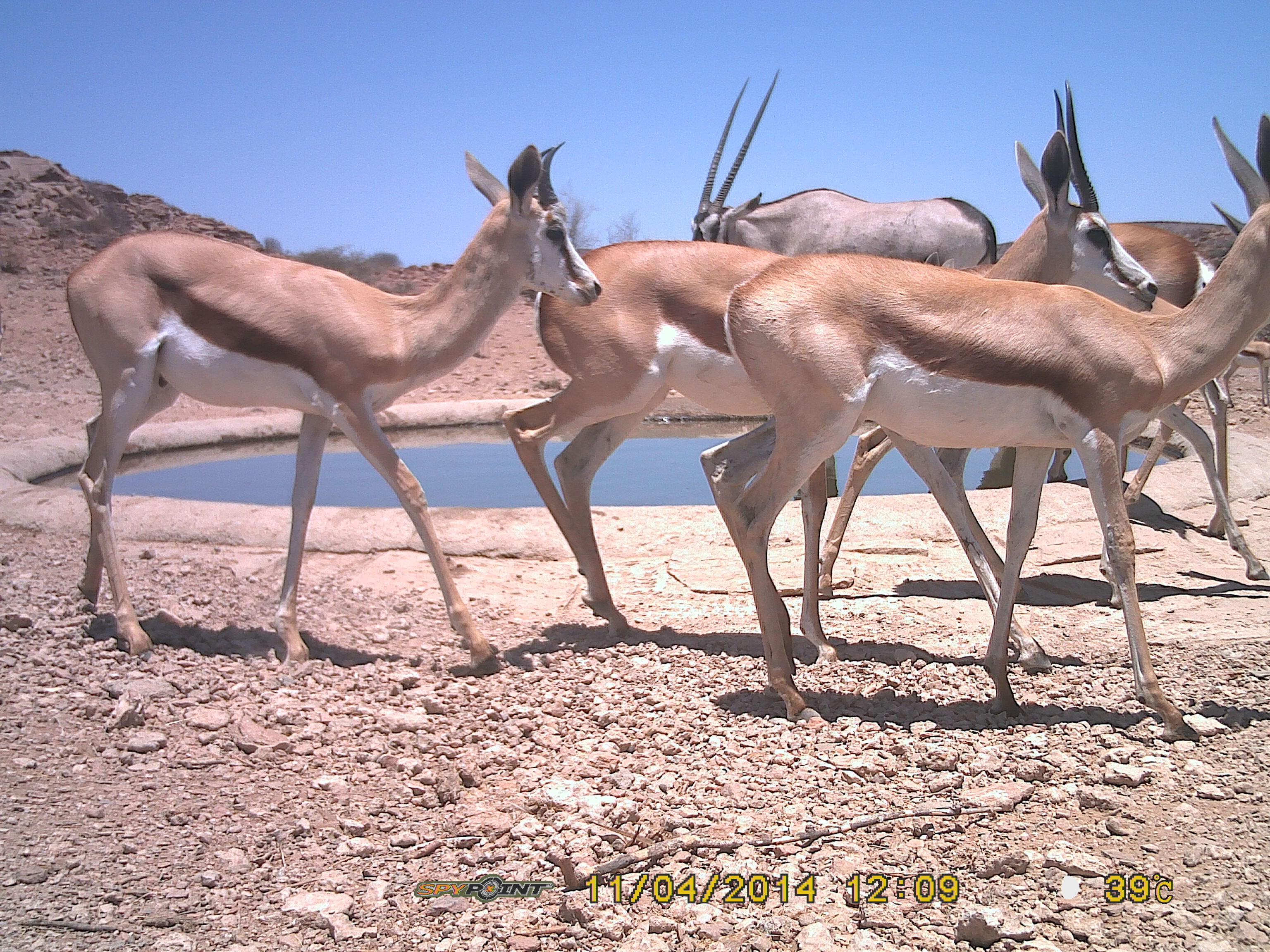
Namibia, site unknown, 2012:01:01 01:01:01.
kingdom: Animalia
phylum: Chordata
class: Mammalia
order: Artiodactyla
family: Bovidae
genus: Antidorcas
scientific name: Antidorcas marsupialis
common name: springbok